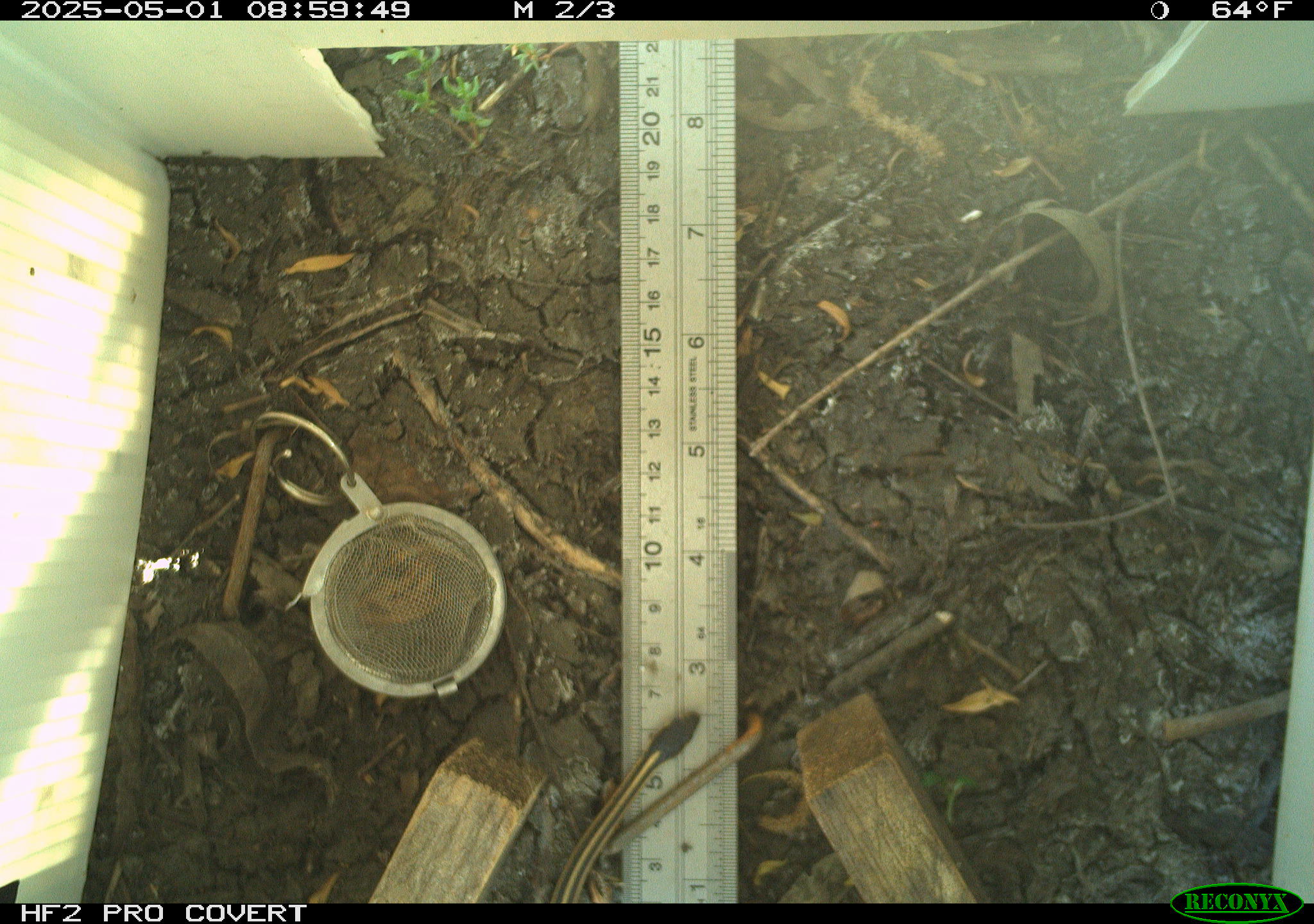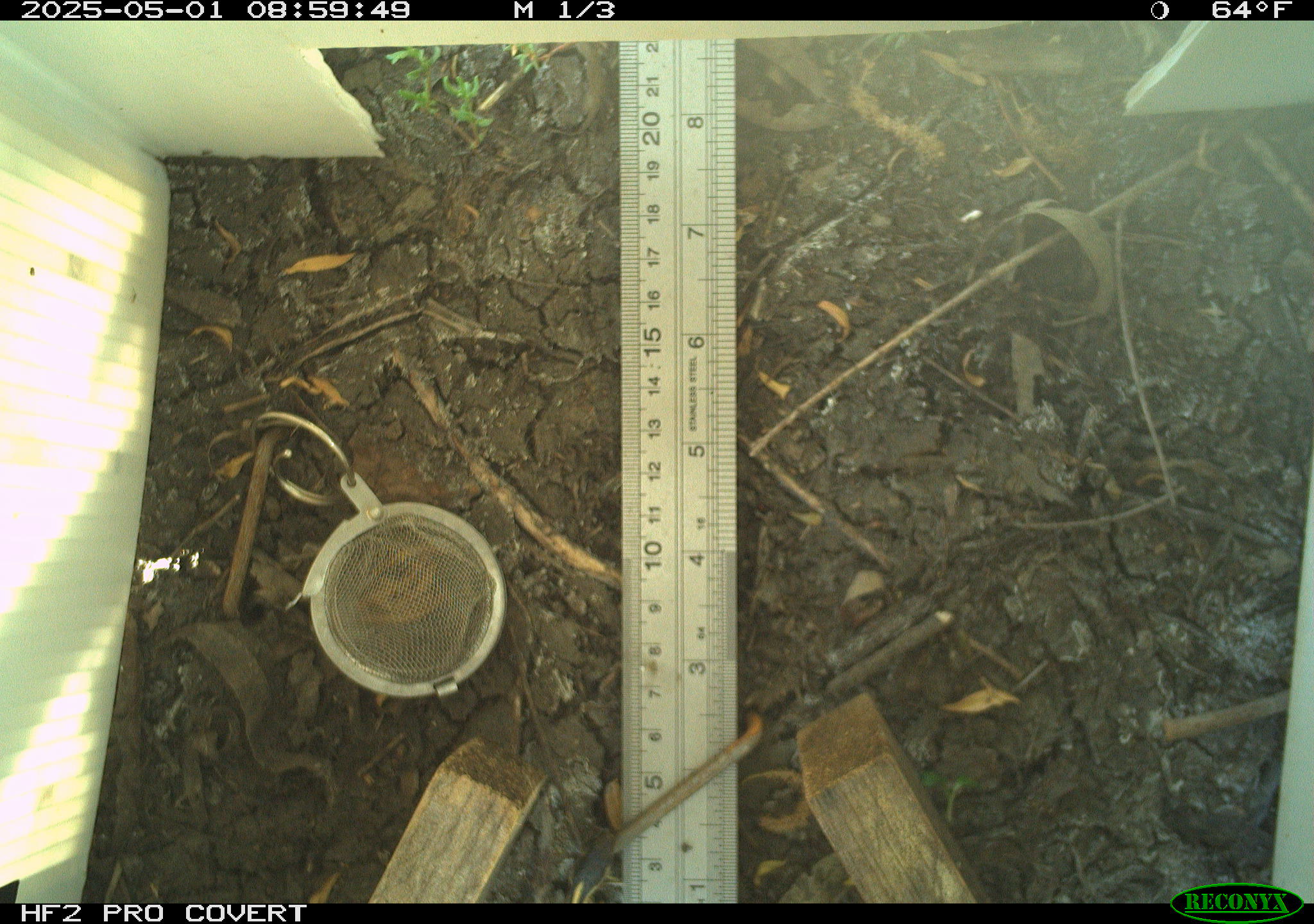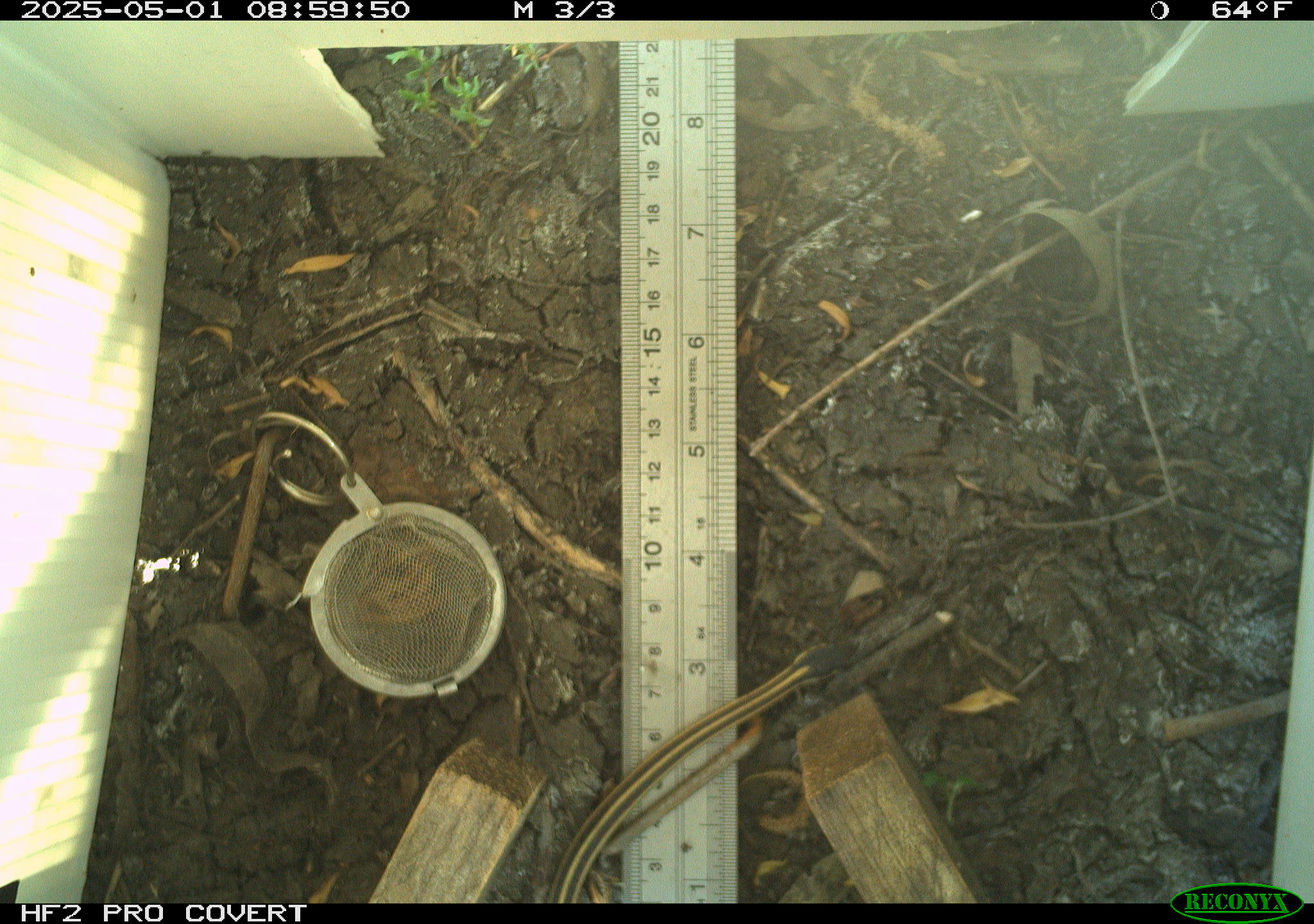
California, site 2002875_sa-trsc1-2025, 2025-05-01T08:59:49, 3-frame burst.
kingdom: Animalia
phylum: Chordata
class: Reptilia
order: Squamata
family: Colubridae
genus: Thamnophis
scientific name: Thamnophis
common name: american gartersnakes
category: thamnophis species